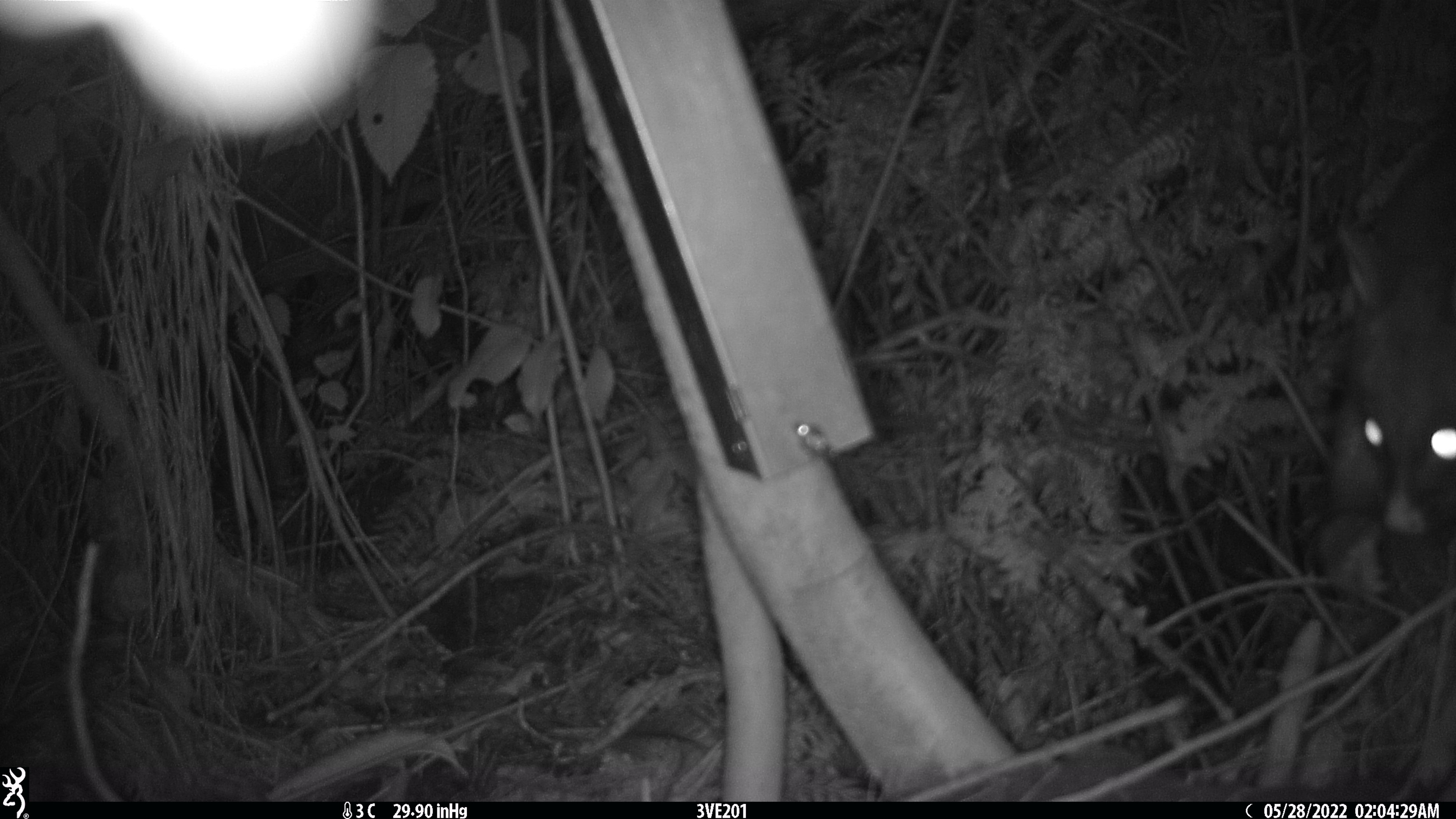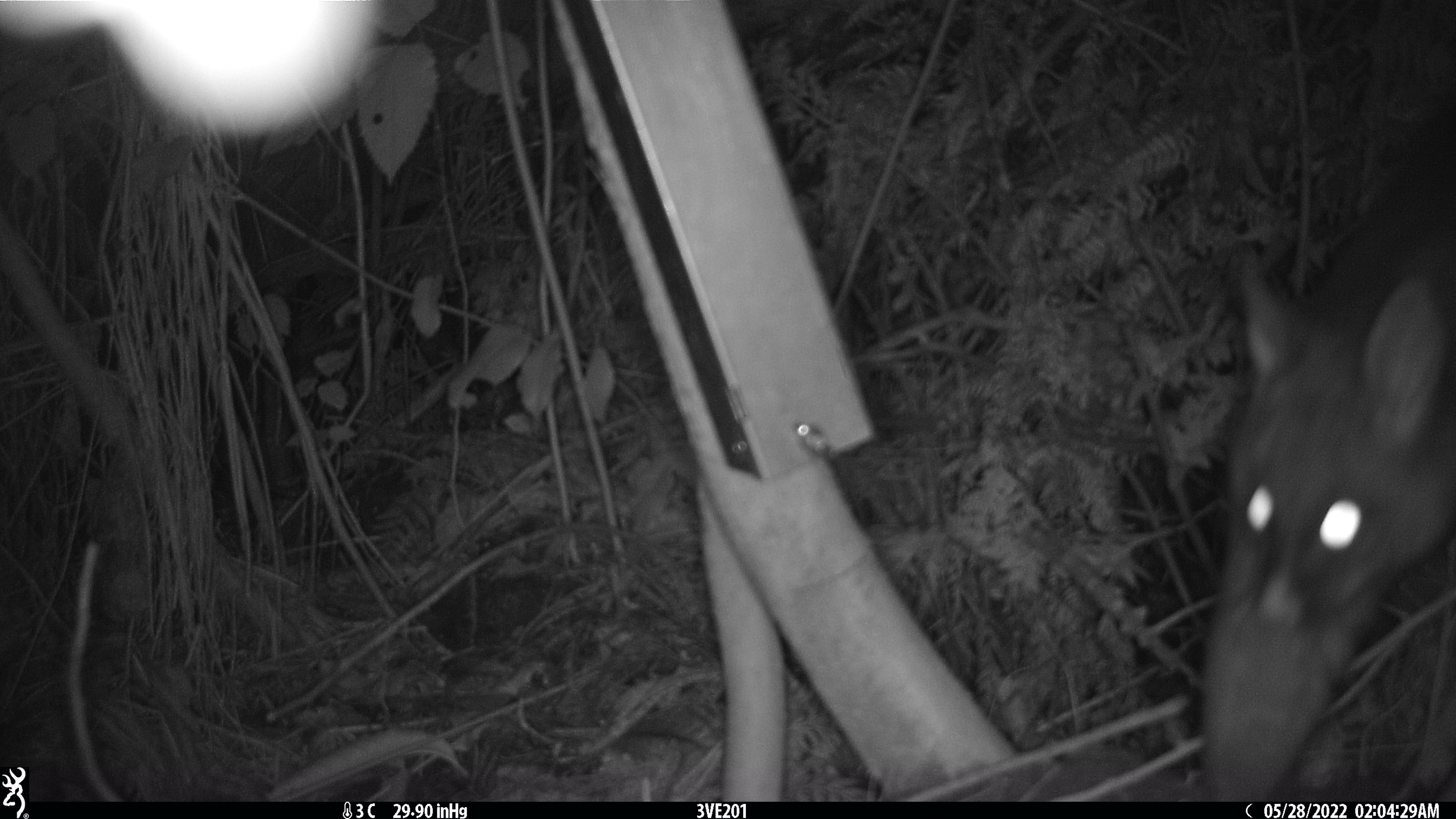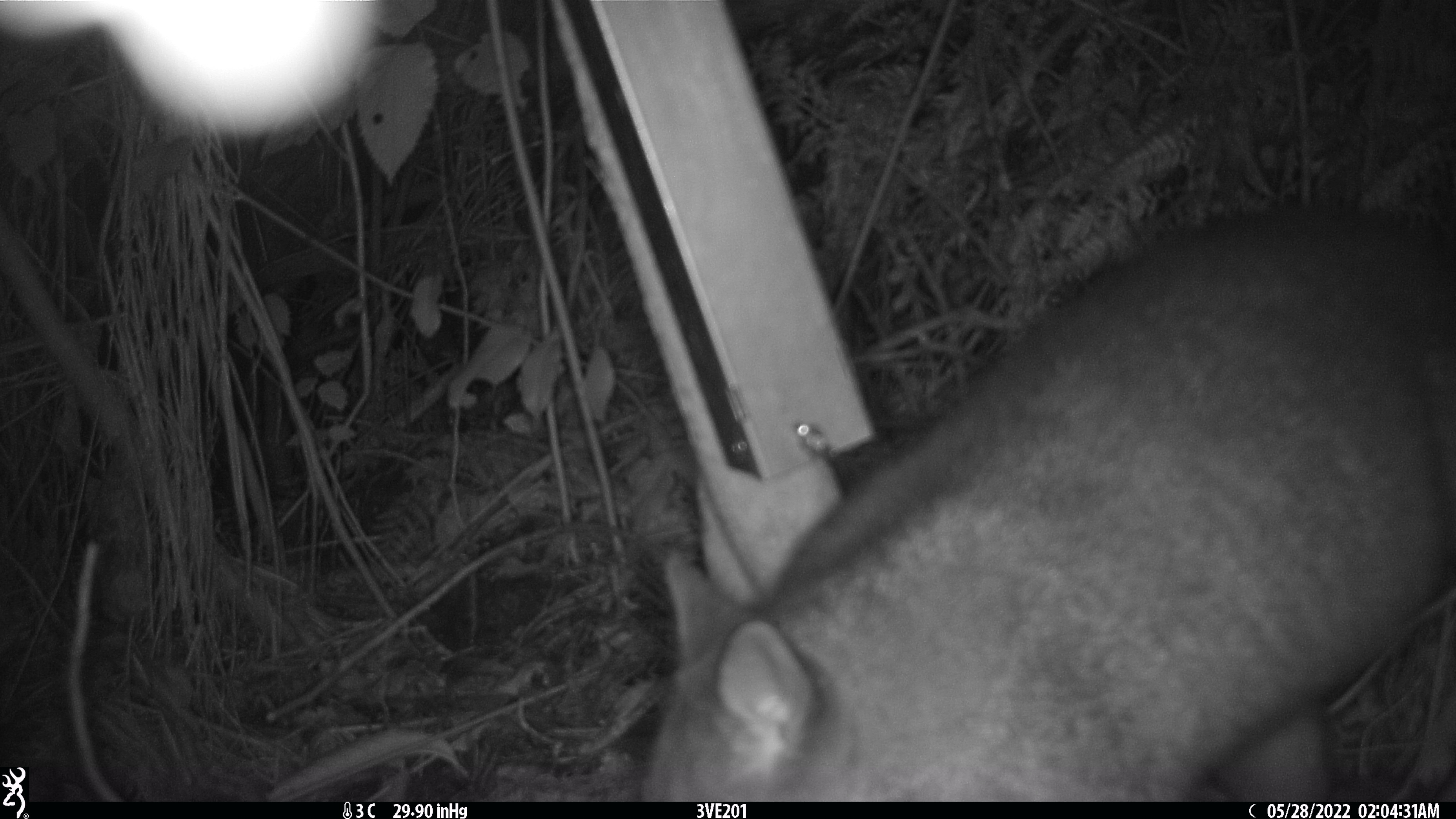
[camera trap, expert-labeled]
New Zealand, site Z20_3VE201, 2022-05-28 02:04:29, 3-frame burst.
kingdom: Animalia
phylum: Chordata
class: Mammalia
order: Diprotodontia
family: Phalangeridae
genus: Trichosurus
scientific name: Trichosurus vulpecula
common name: common brushtail possum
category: possum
Possum (common brushtail possum) (Trichosurus vulpecula).